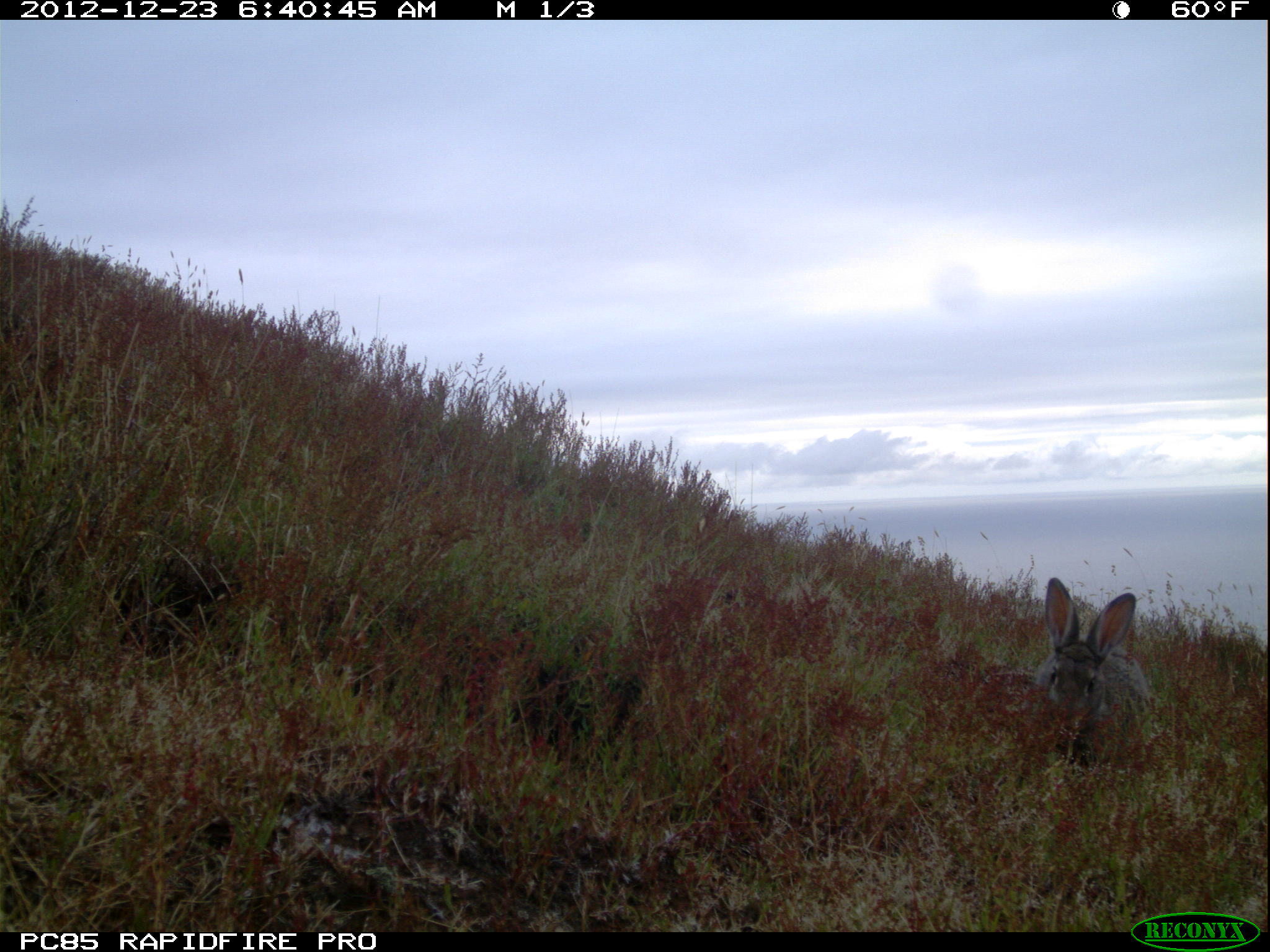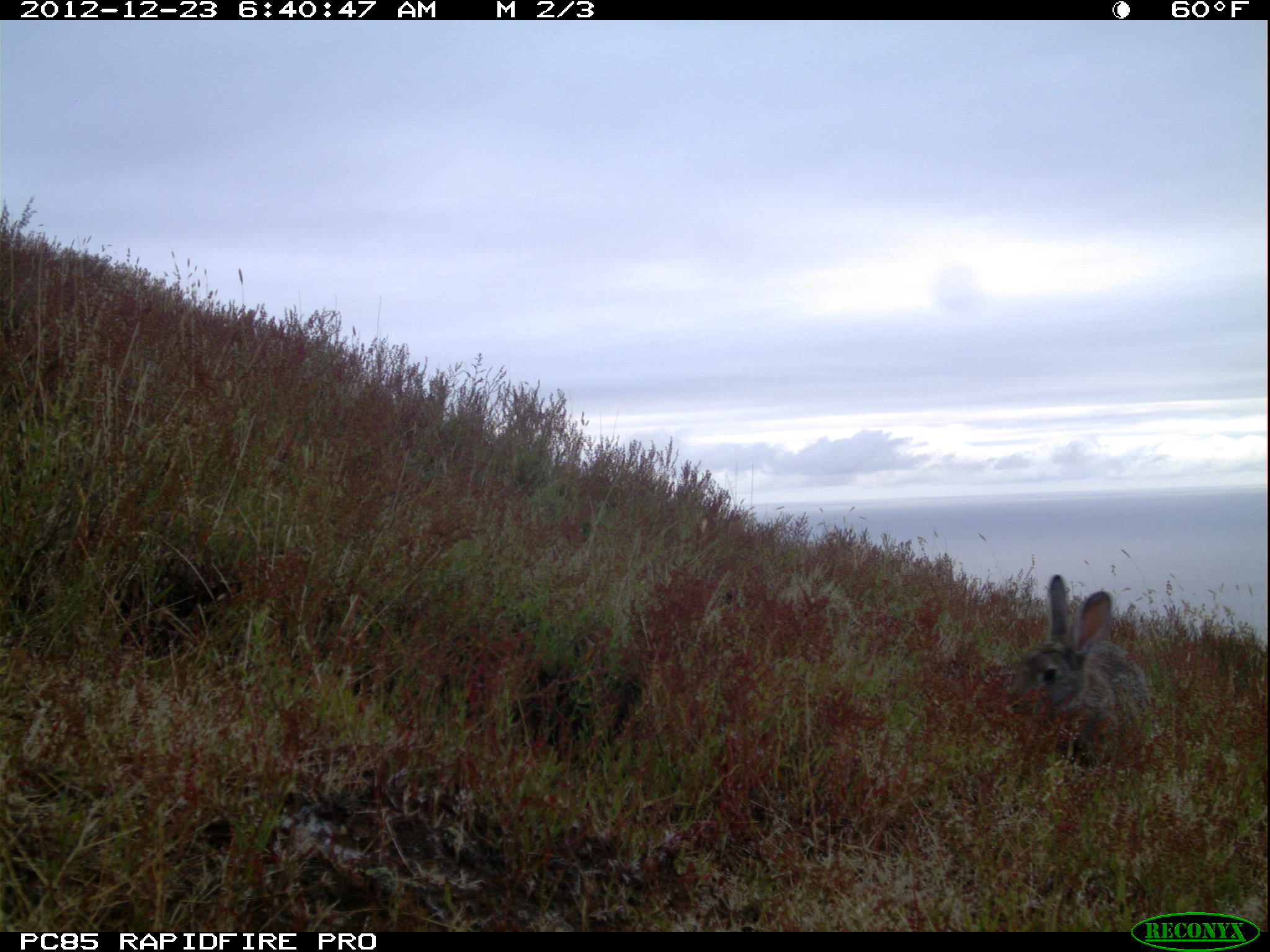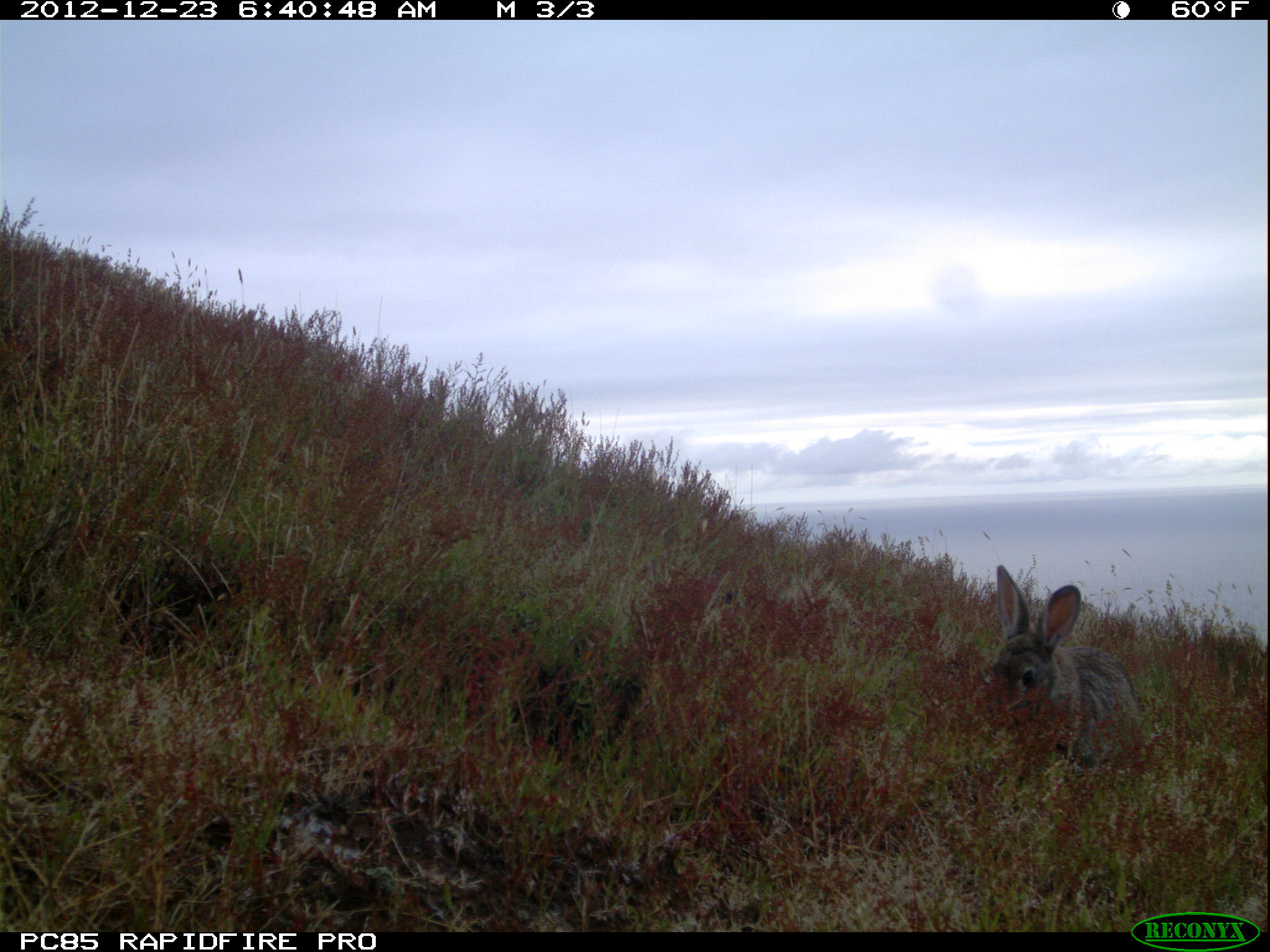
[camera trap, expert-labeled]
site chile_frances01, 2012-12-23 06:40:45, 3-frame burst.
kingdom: Animalia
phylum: Chordata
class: Mammalia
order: Lagomorpha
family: Leporidae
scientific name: Leporidae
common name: rabbits and hares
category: rabbit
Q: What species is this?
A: Rabbit (rabbits and hares) (Leporidae).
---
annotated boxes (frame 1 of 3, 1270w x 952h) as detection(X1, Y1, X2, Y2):
rabbit: detection(962, 579, 1150, 770)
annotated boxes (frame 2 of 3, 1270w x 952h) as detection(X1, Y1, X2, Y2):
rabbit: detection(1005, 575, 1155, 767)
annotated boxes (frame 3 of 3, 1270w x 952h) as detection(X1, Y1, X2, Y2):
rabbit: detection(982, 565, 1146, 774)